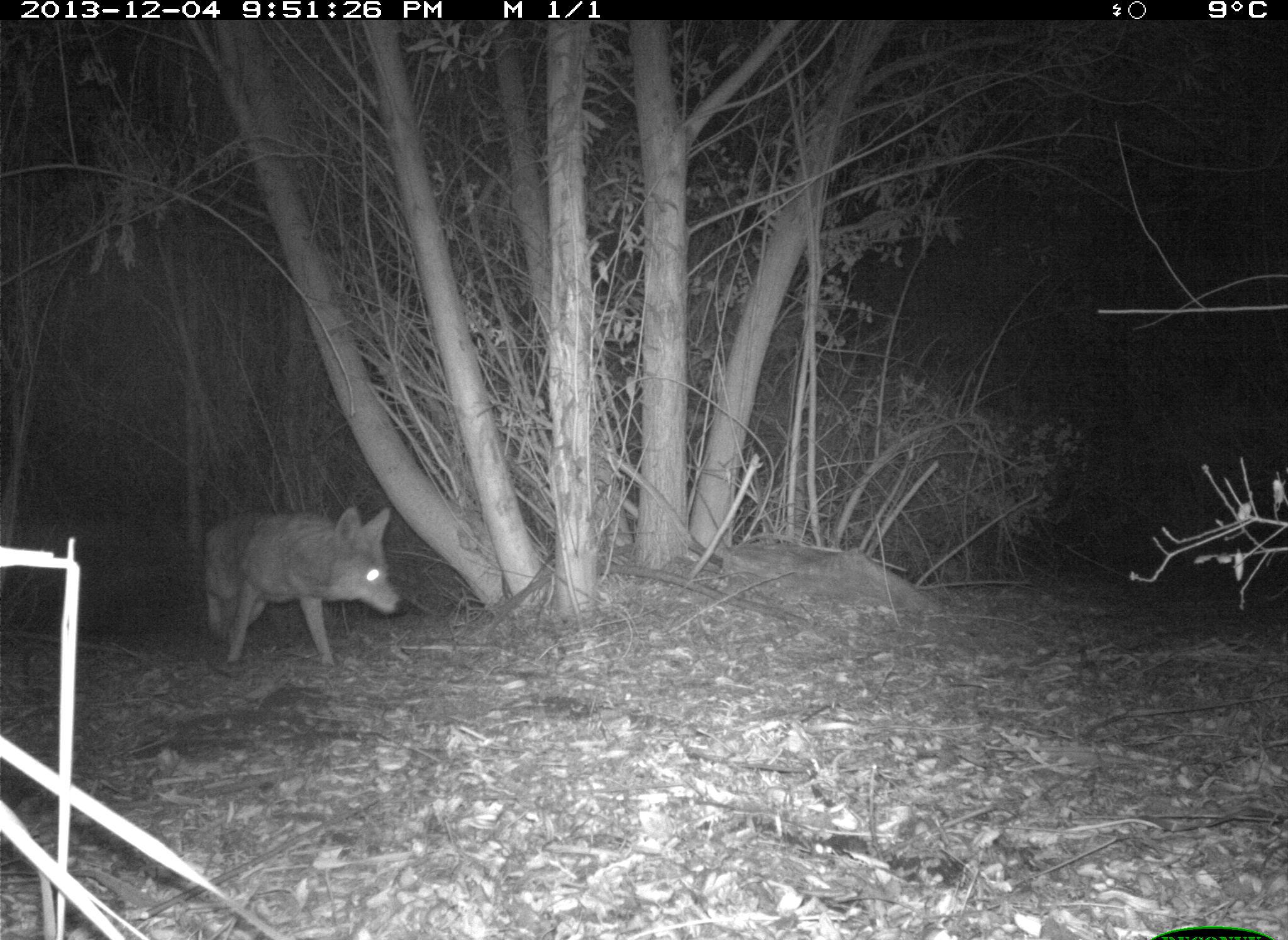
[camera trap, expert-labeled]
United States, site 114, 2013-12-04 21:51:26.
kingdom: Animalia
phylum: Chordata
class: Mammalia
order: Carnivora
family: Canidae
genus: Canis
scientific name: Canis latrans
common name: coyote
Coyote (Canis latrans).